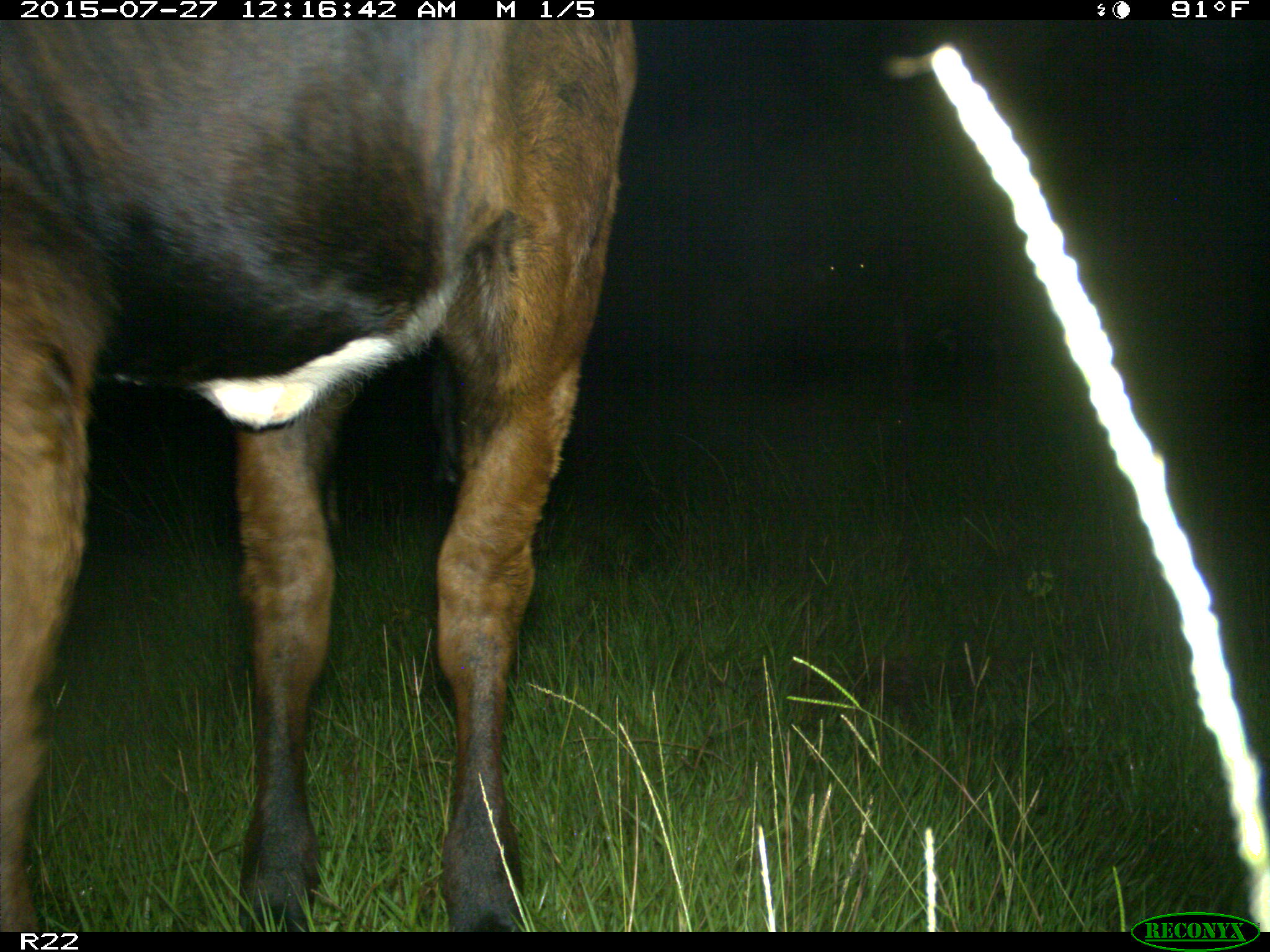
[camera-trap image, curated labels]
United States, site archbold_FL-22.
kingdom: Animalia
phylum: Chordata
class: Mammalia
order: Artiodactyla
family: Bovidae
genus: Bos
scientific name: Bos taurus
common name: domestic cow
Bos taurus (domestic cow).